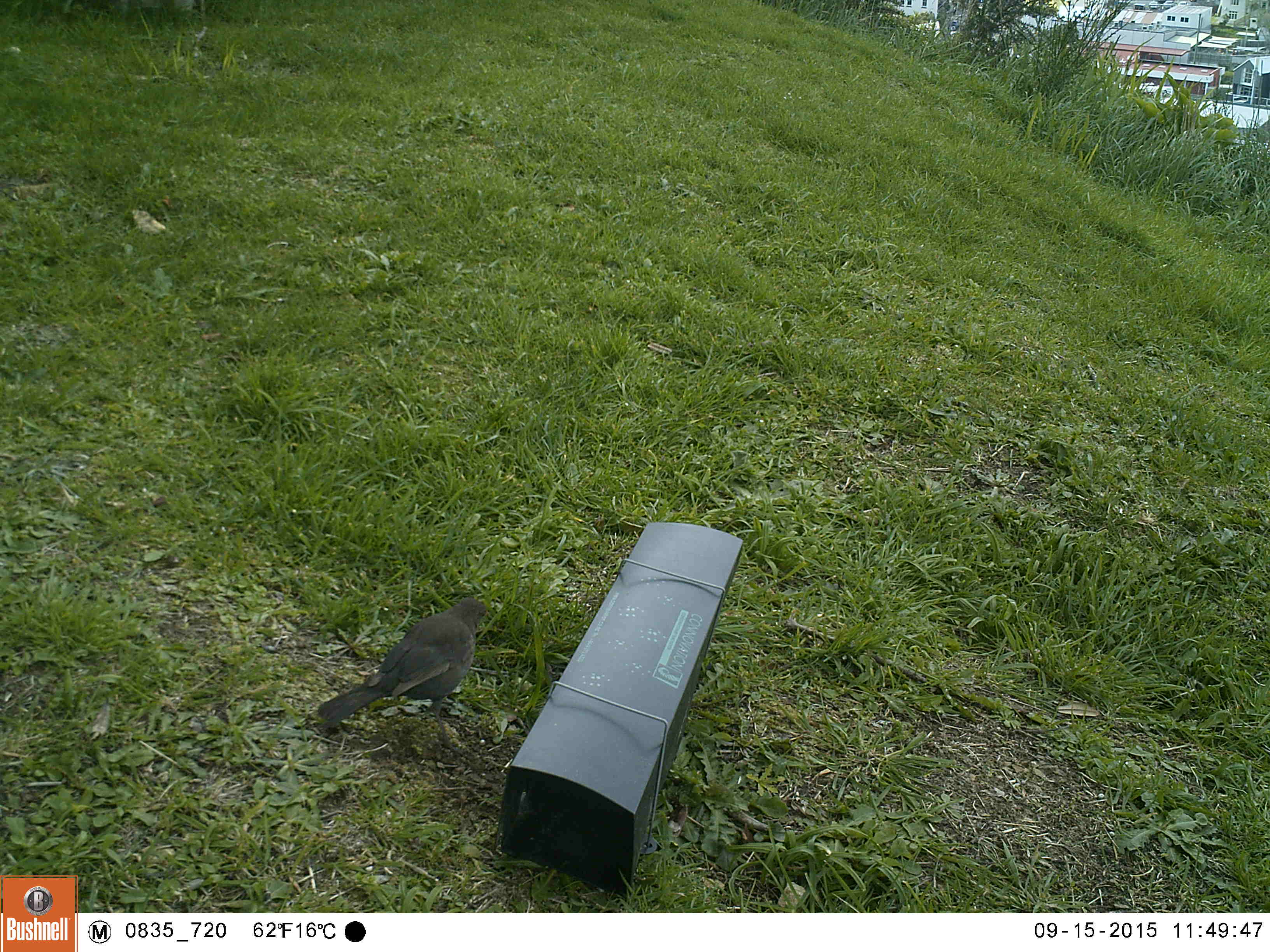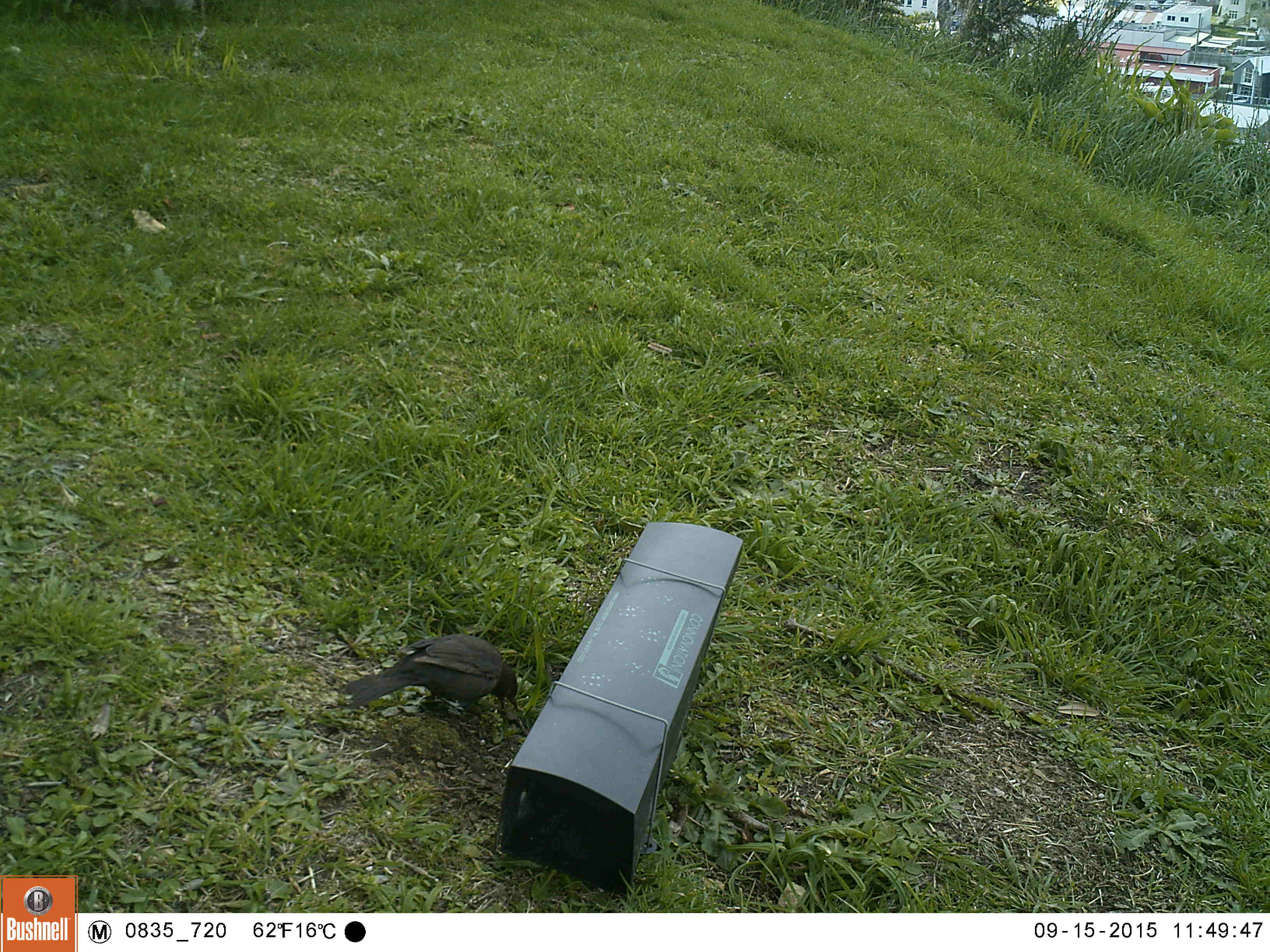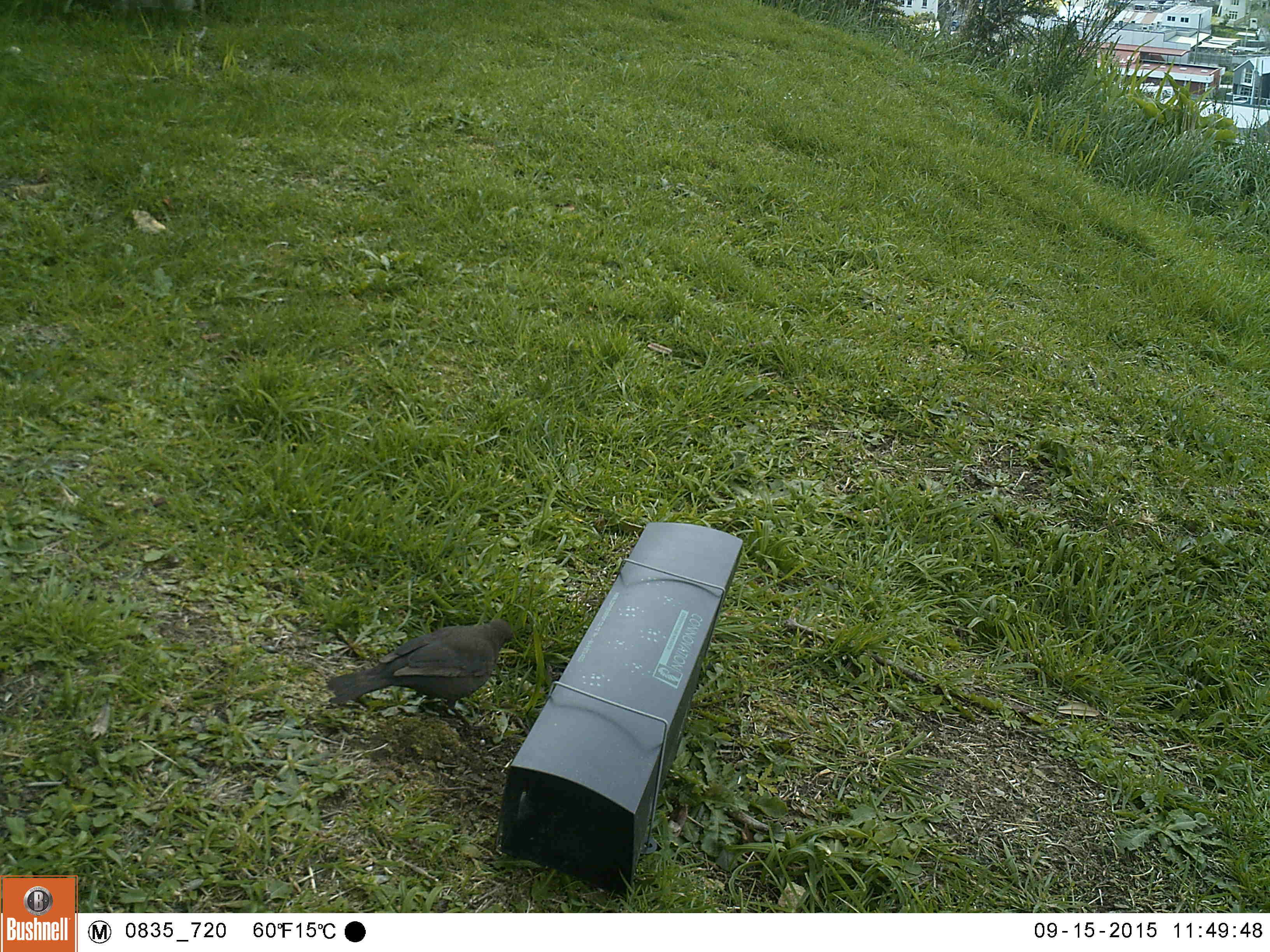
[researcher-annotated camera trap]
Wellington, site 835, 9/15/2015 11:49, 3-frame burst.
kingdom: Animalia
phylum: Chordata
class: Aves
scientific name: Aves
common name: bird